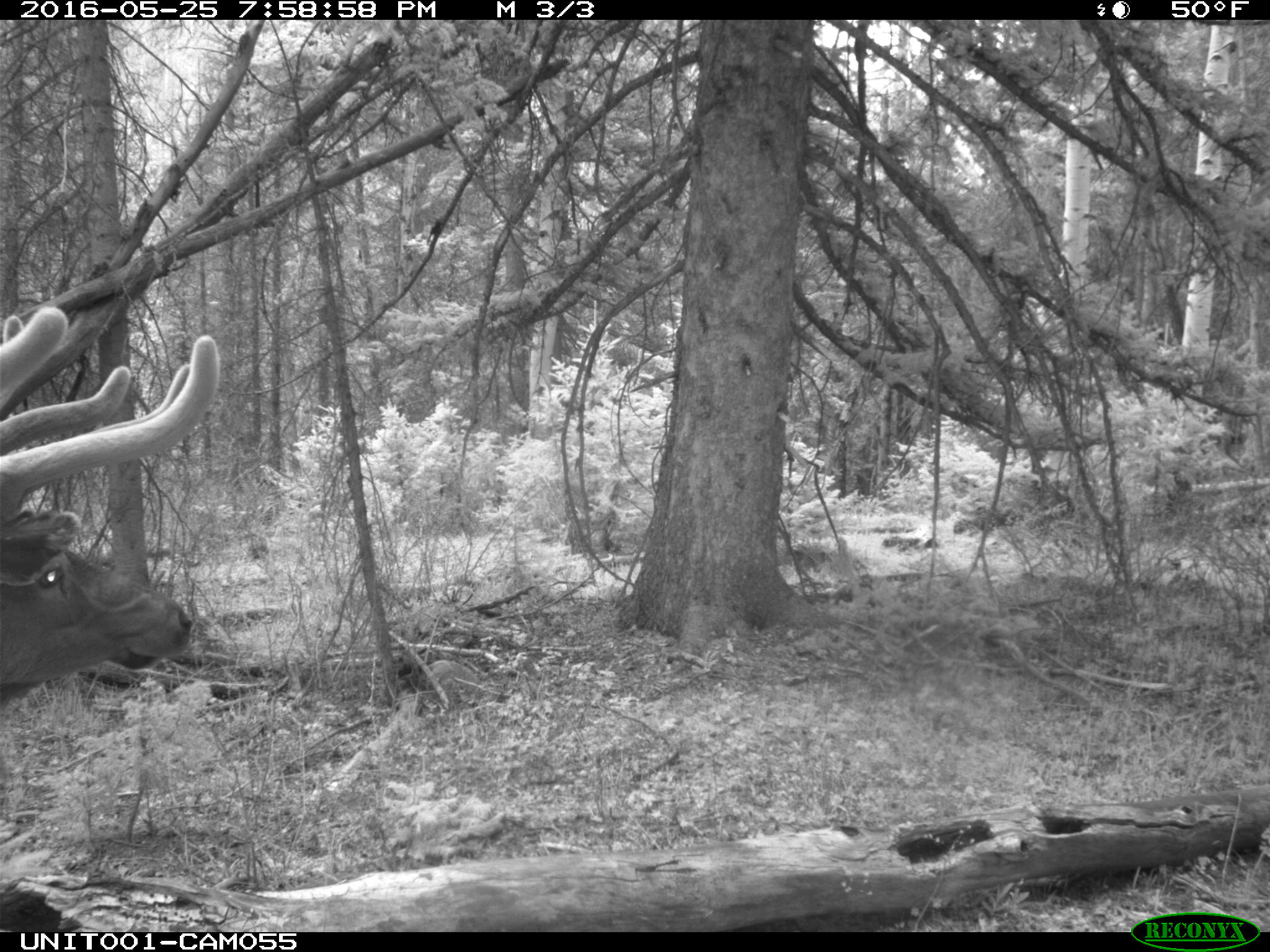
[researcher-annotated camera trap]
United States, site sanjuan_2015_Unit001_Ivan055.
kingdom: Animalia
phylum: Chordata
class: Mammalia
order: Artiodactyla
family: Cervidae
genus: Cervus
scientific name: Cervus elaphus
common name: red deer